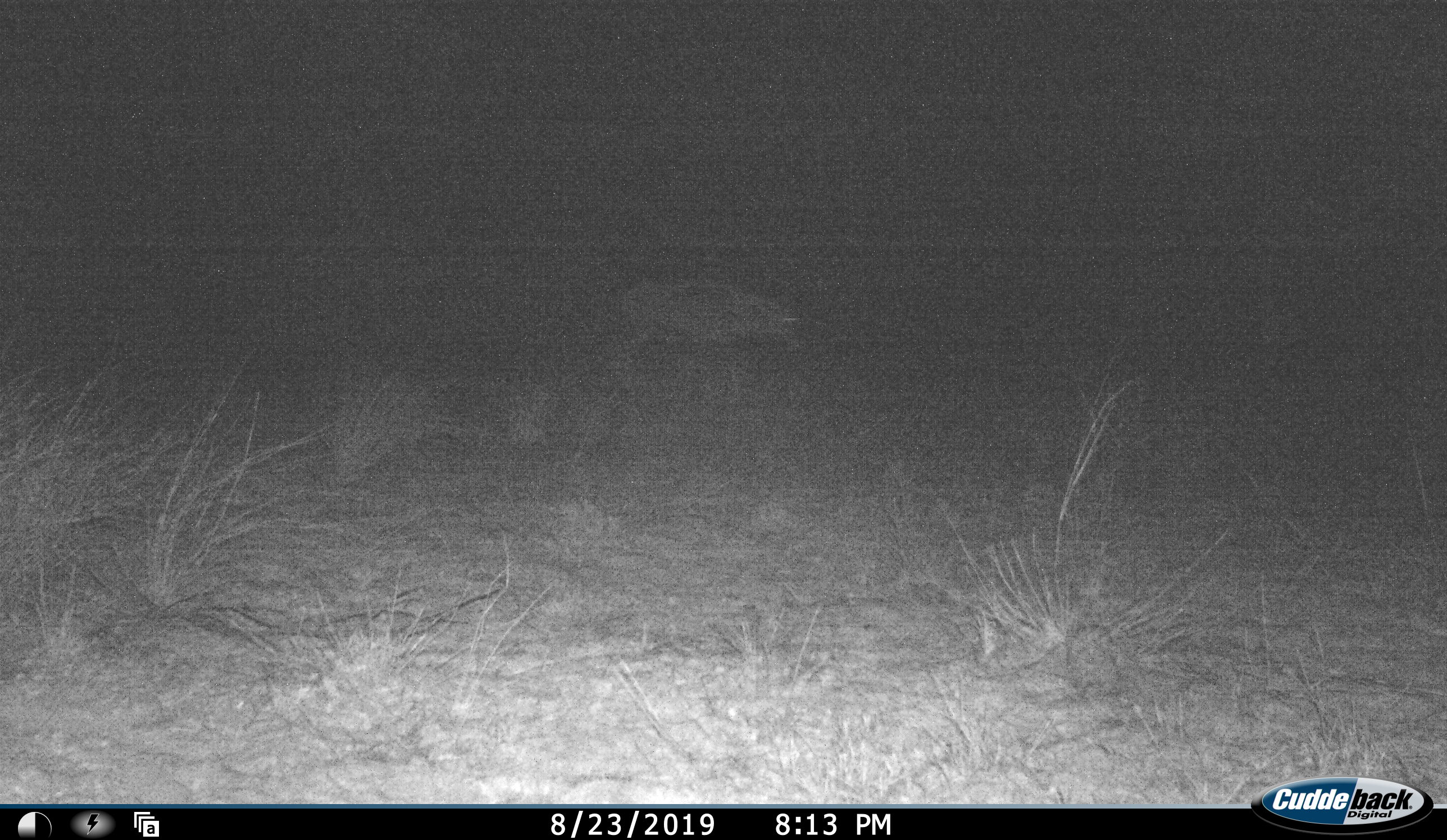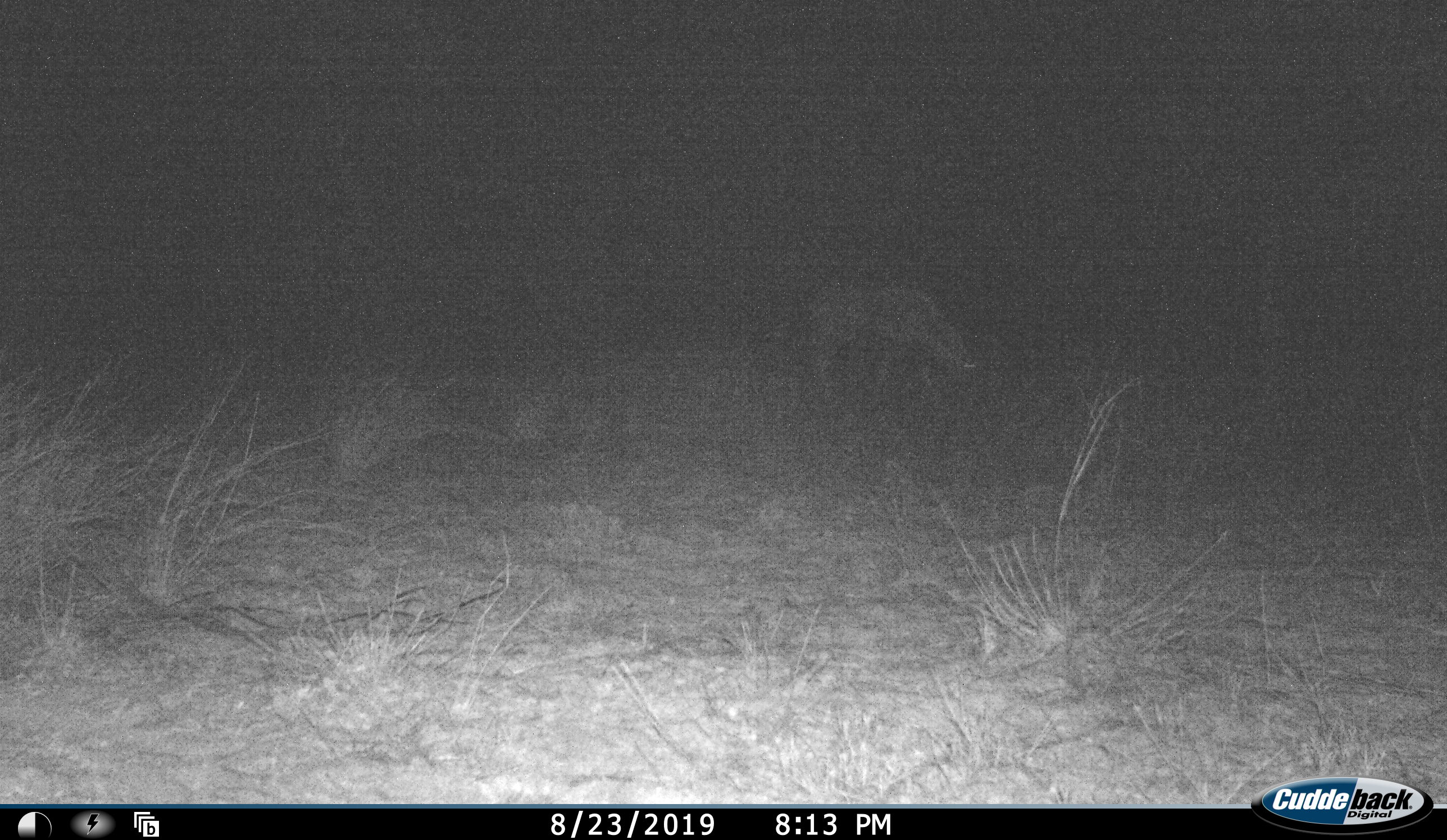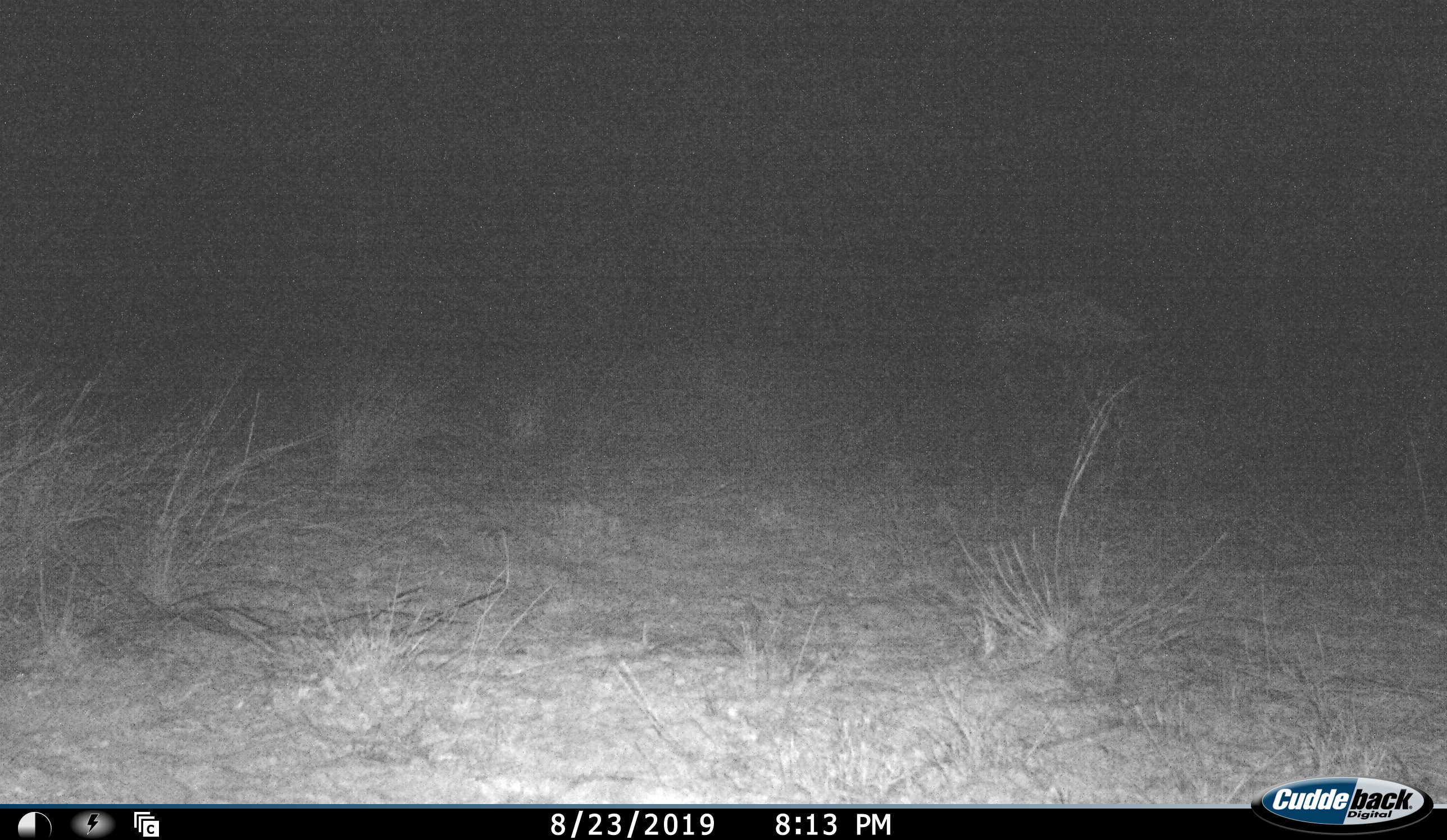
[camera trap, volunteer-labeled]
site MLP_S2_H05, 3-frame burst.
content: unidentified animal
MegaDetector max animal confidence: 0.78